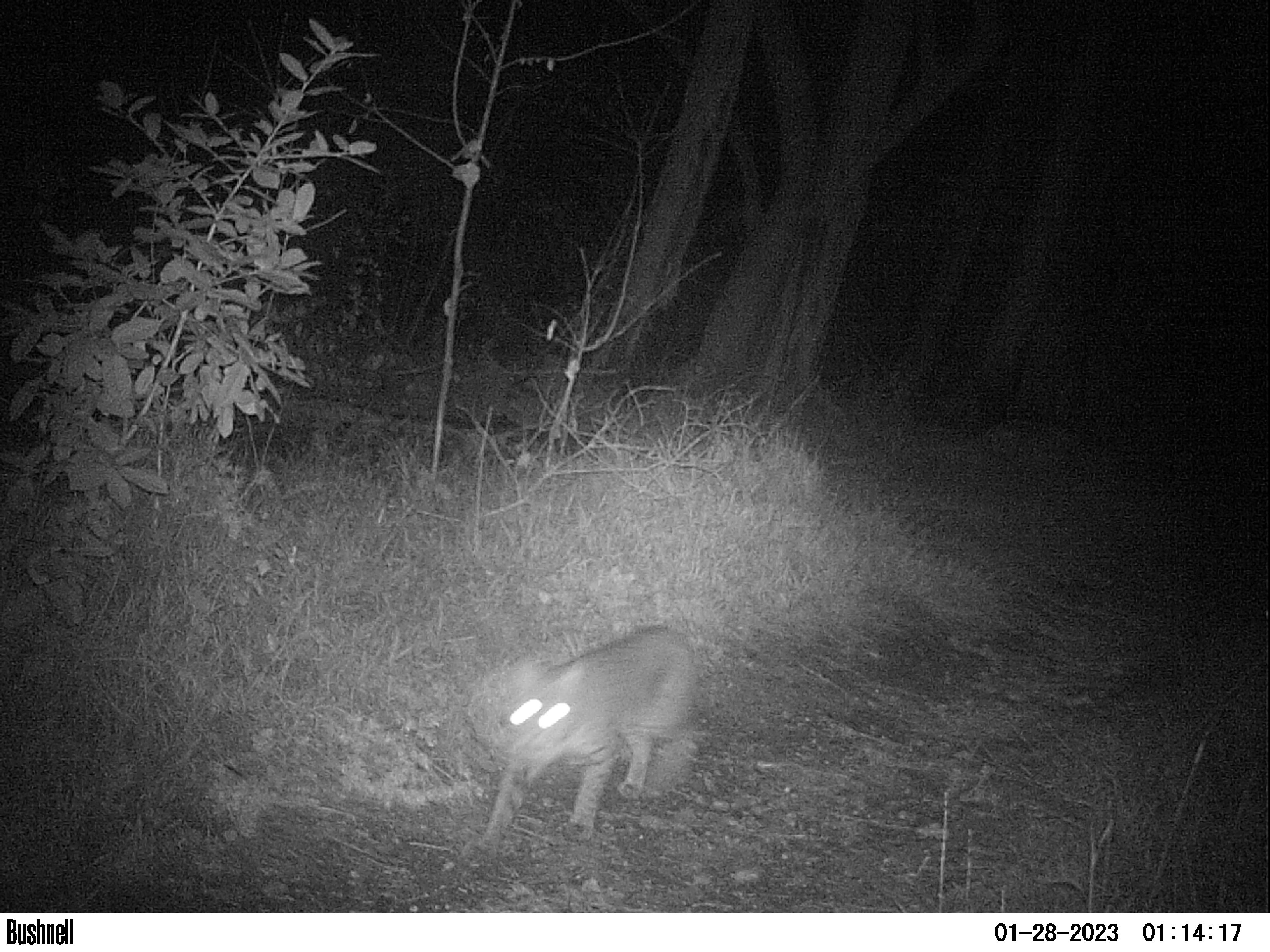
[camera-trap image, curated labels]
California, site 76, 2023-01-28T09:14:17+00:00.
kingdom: Animalia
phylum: Chordata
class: Mammalia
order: Carnivora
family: Felidae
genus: Lynx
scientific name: Lynx rufus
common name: bobcat